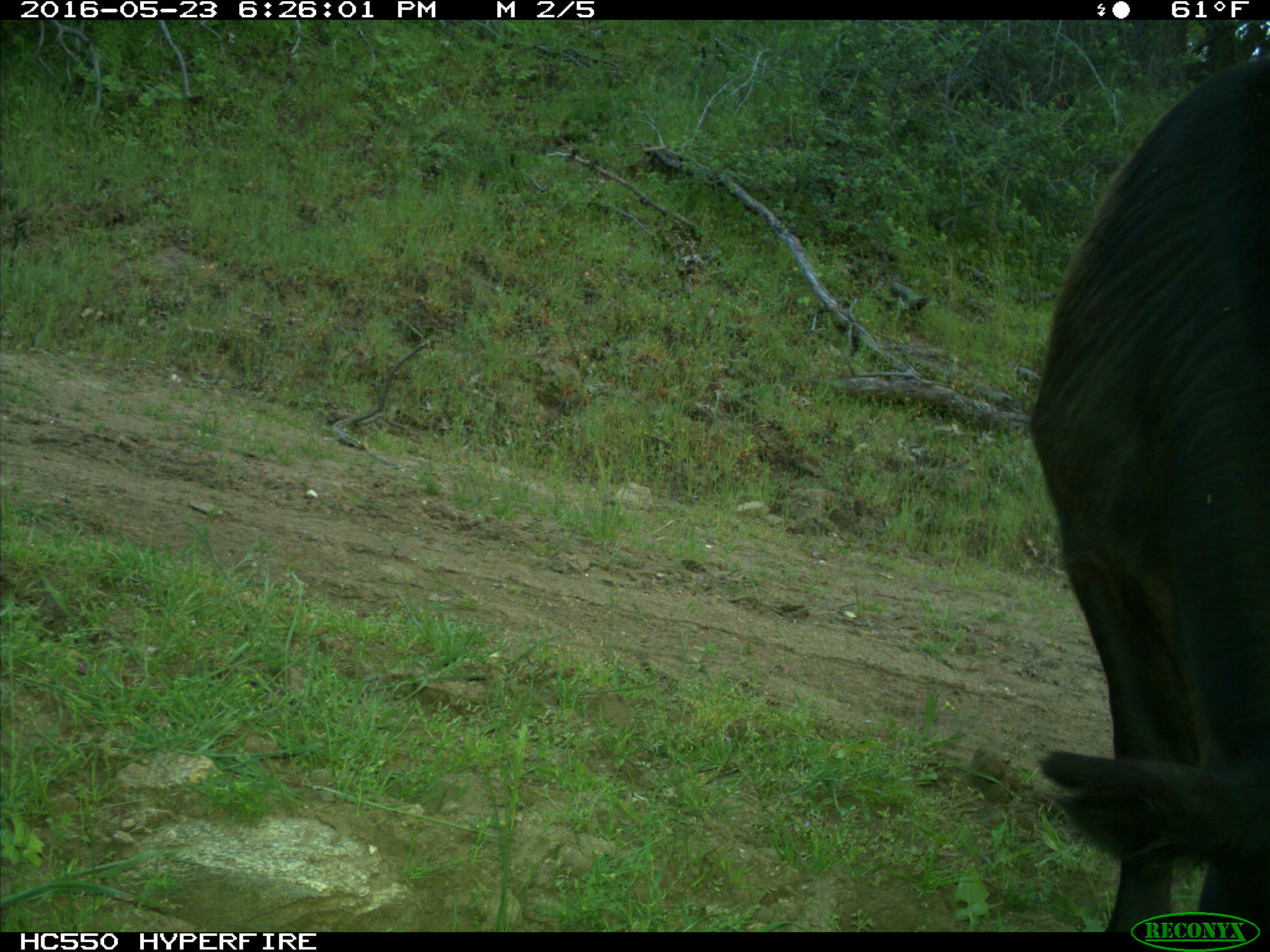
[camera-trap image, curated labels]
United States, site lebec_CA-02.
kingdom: Animalia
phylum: Chordata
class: Mammalia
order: Artiodactyla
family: Bovidae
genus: Bos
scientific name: Bos taurus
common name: domestic cow